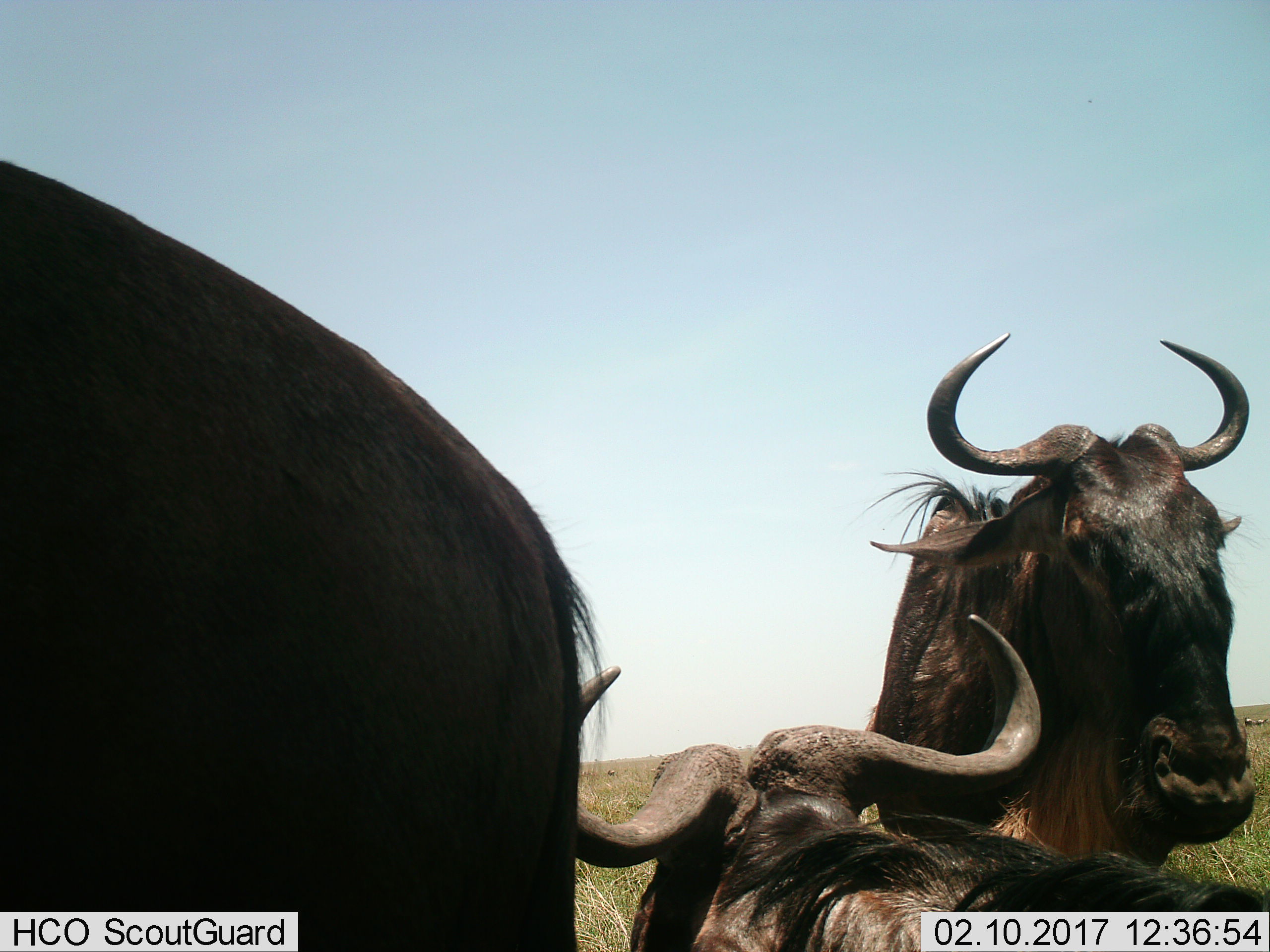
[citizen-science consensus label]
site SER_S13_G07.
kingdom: Animalia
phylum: Chordata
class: Mammalia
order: Artiodactyla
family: Bovidae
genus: Connochaetes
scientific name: Connochaetes taurinus taurinus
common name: blue wildebeest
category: wildebeestblue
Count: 3.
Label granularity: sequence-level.